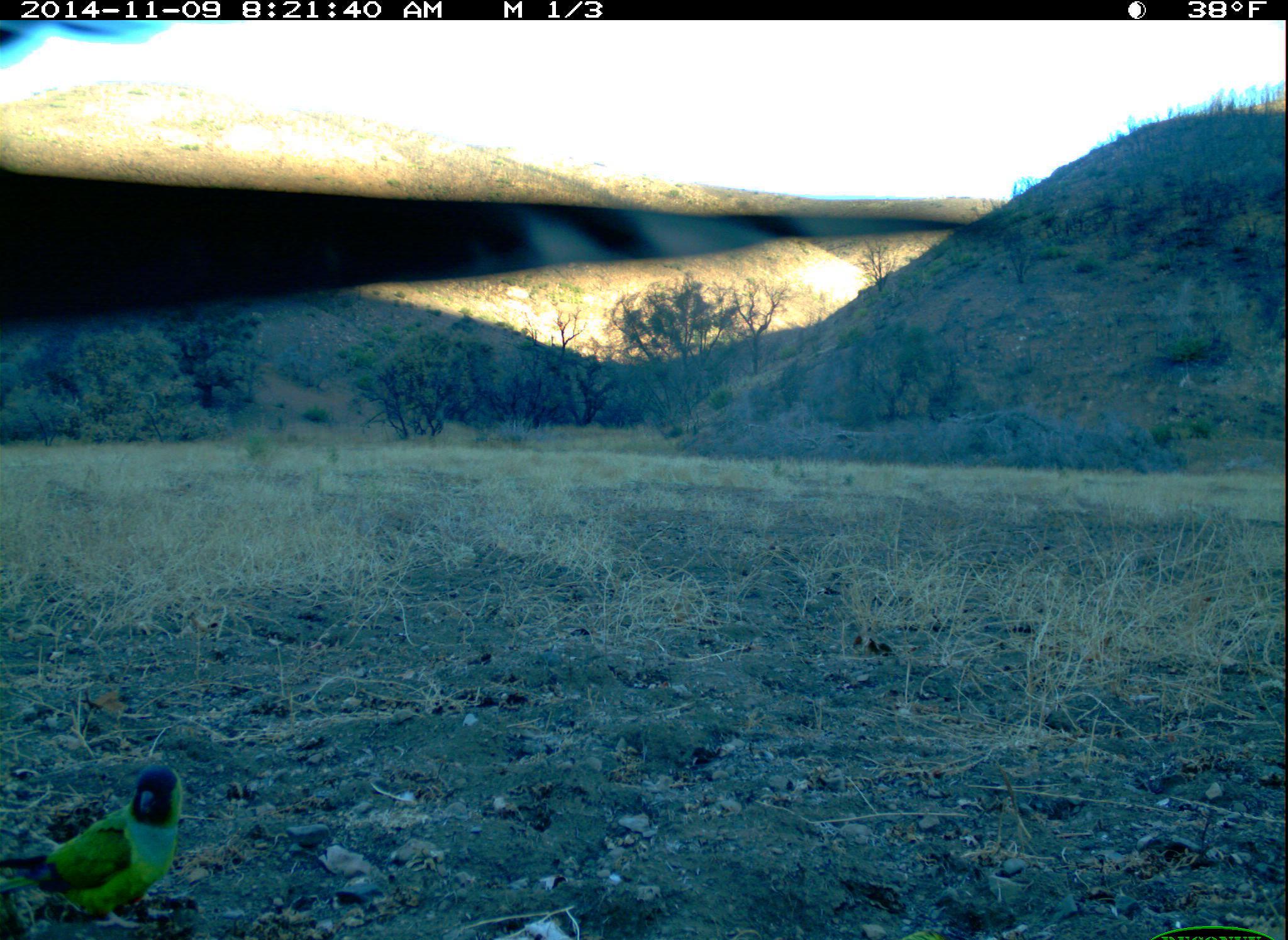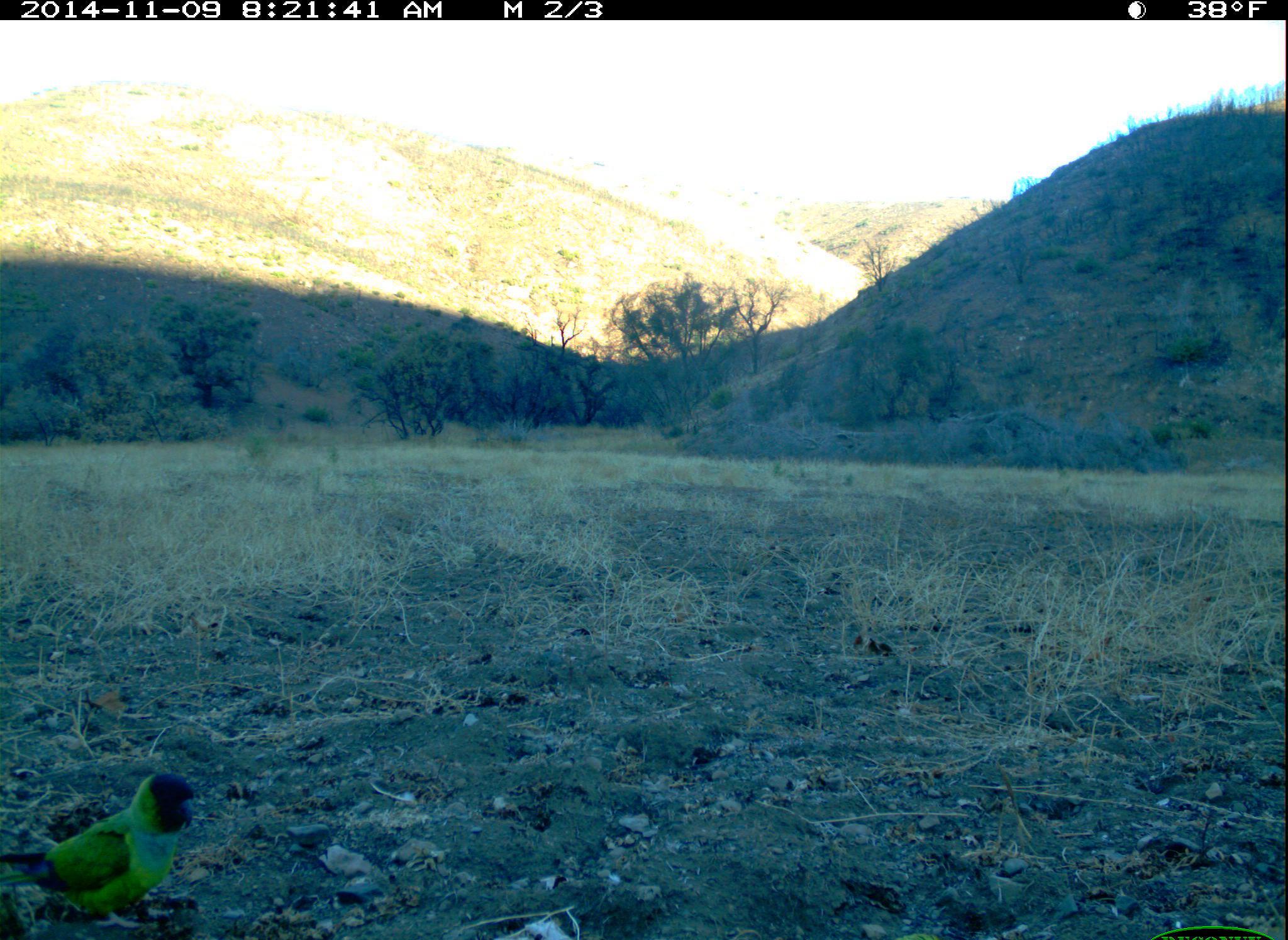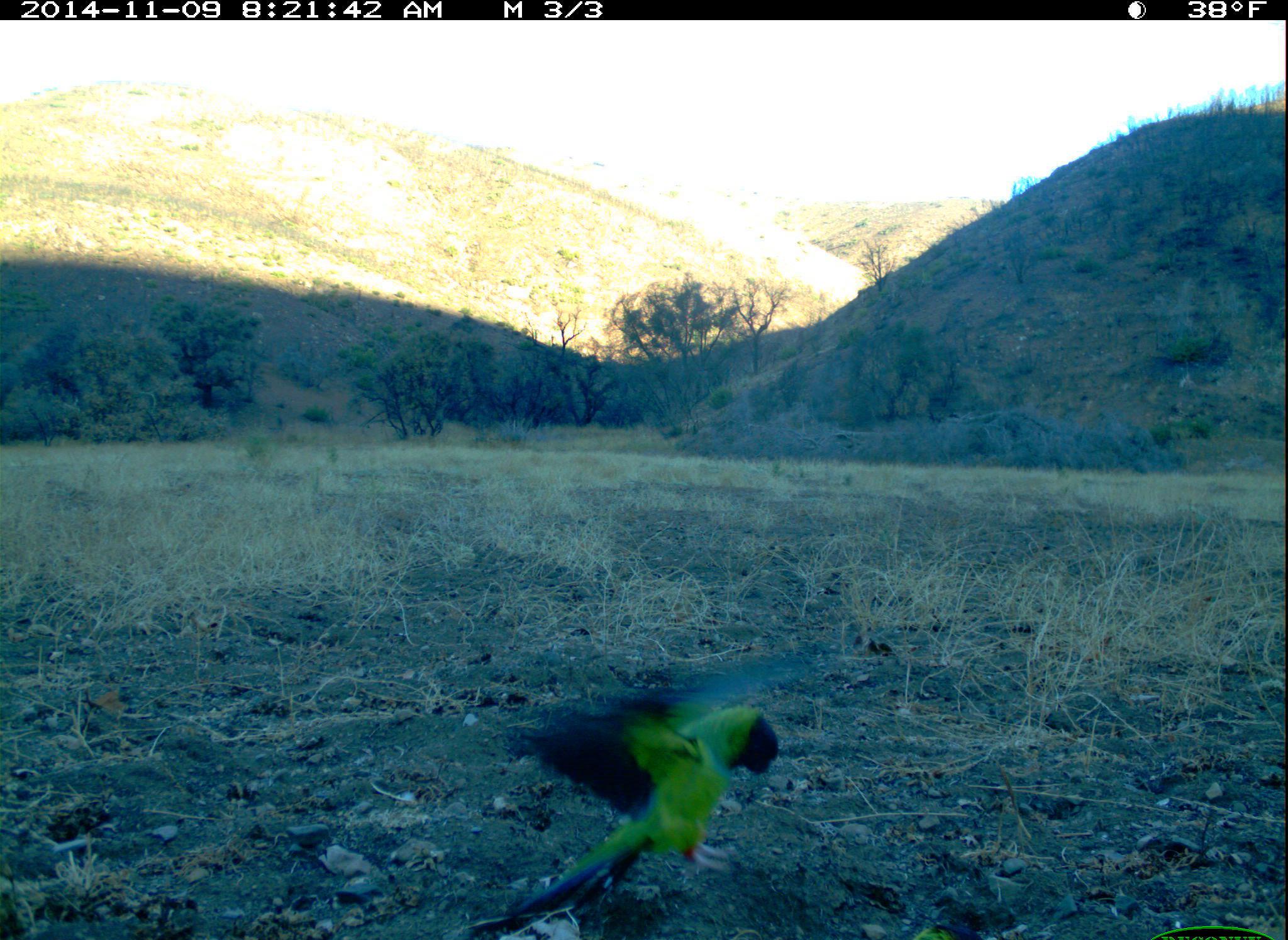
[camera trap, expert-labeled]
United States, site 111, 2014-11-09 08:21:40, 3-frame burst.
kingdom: Animalia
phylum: Chordata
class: Aves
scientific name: Aves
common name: bird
Bird (Aves).